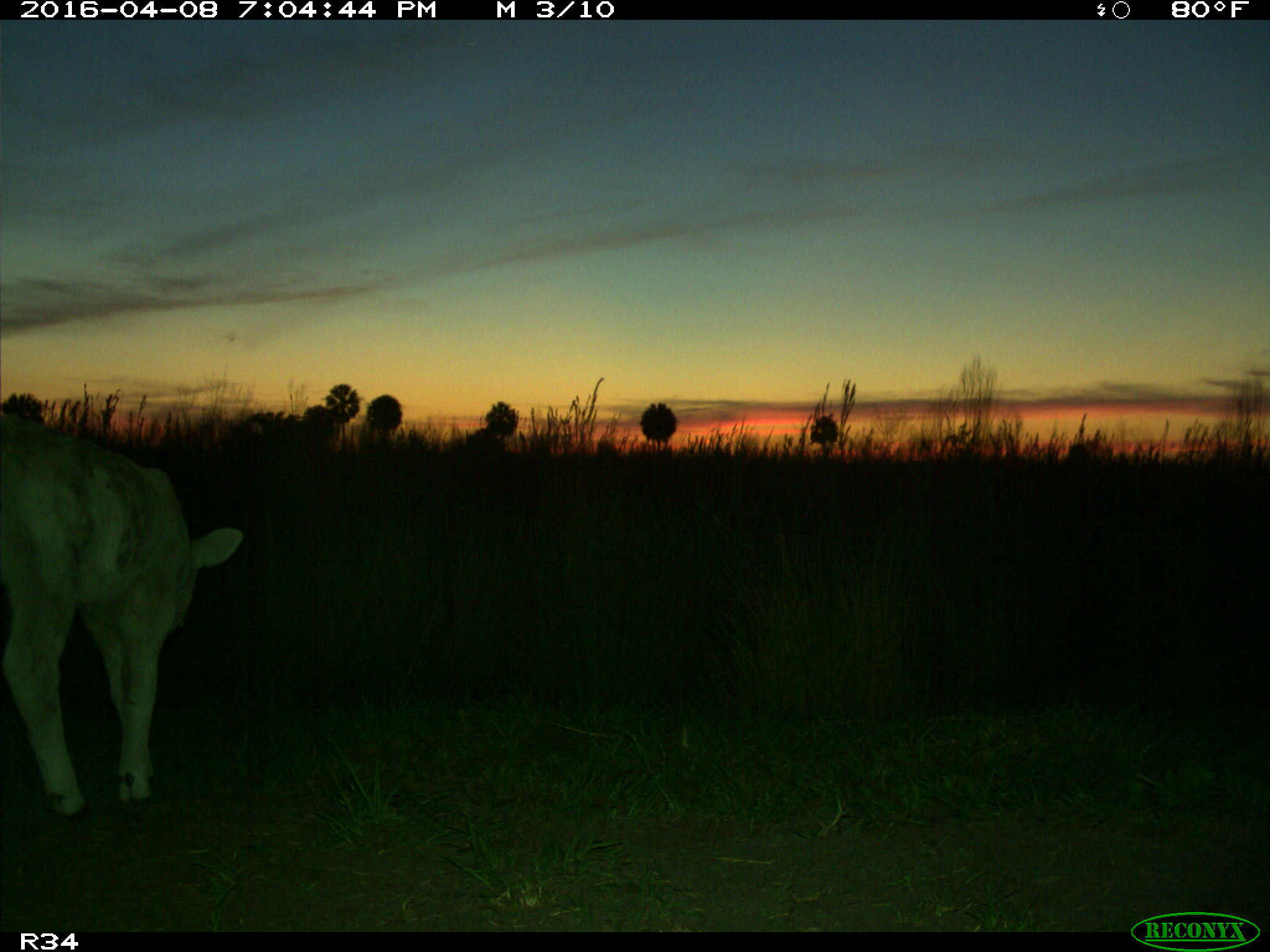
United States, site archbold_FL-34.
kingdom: Animalia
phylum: Chordata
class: Mammalia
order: Artiodactyla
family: Bovidae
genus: Bos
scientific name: Bos taurus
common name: domestic cow